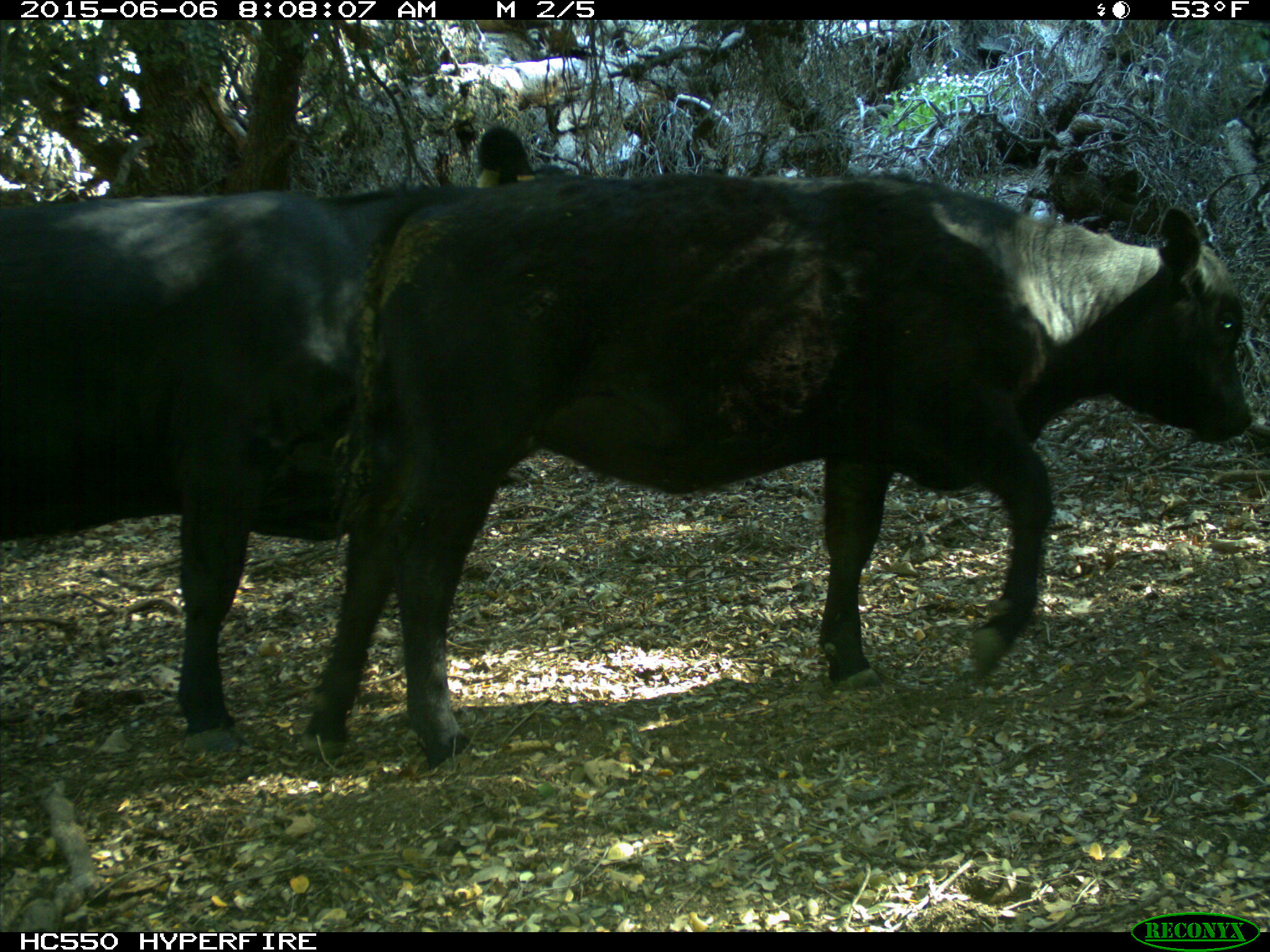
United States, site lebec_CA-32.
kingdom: Animalia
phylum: Chordata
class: Mammalia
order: Artiodactyla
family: Bovidae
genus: Bos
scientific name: Bos taurus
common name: domestic cow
Bos taurus (domestic cow).